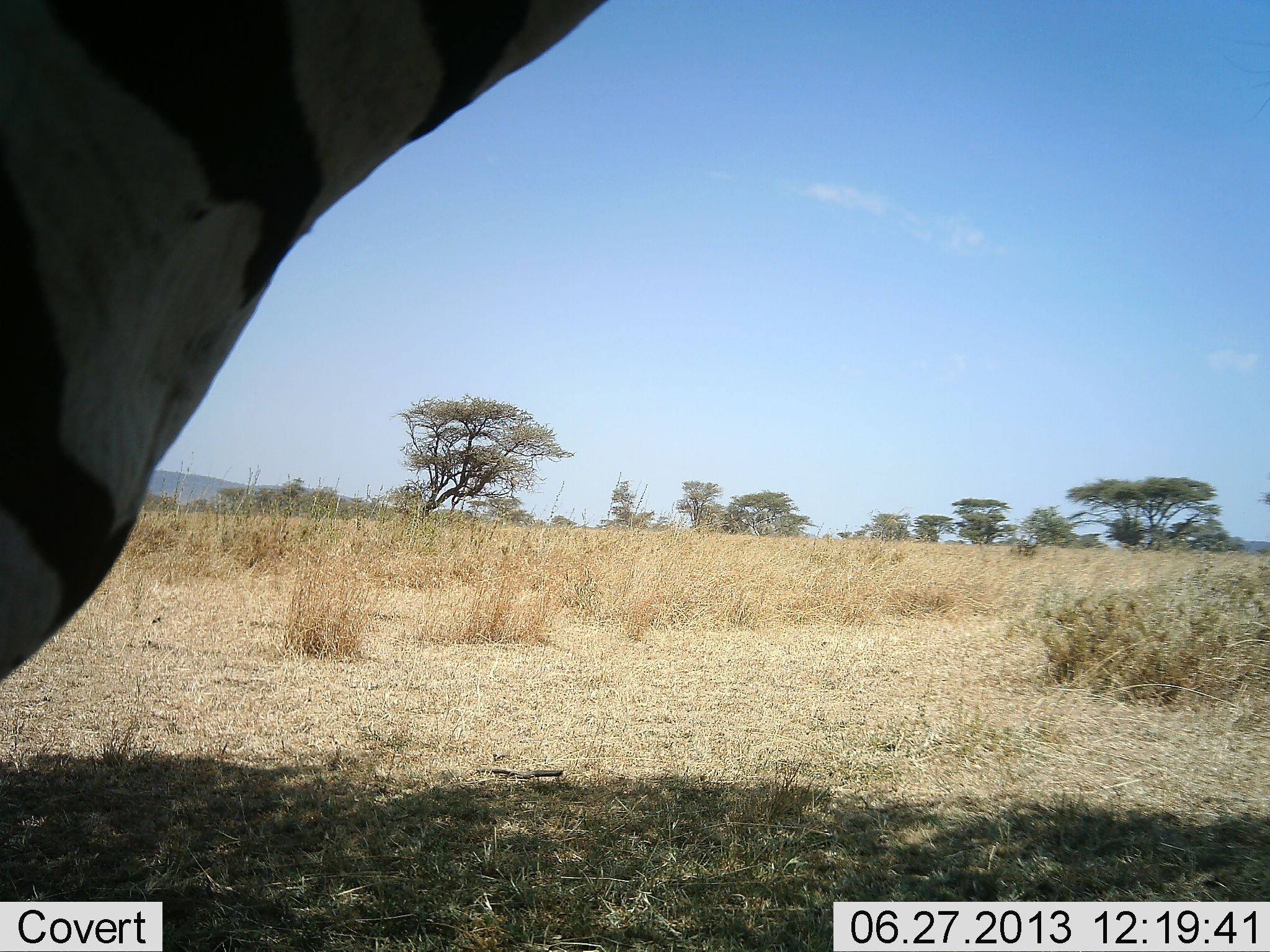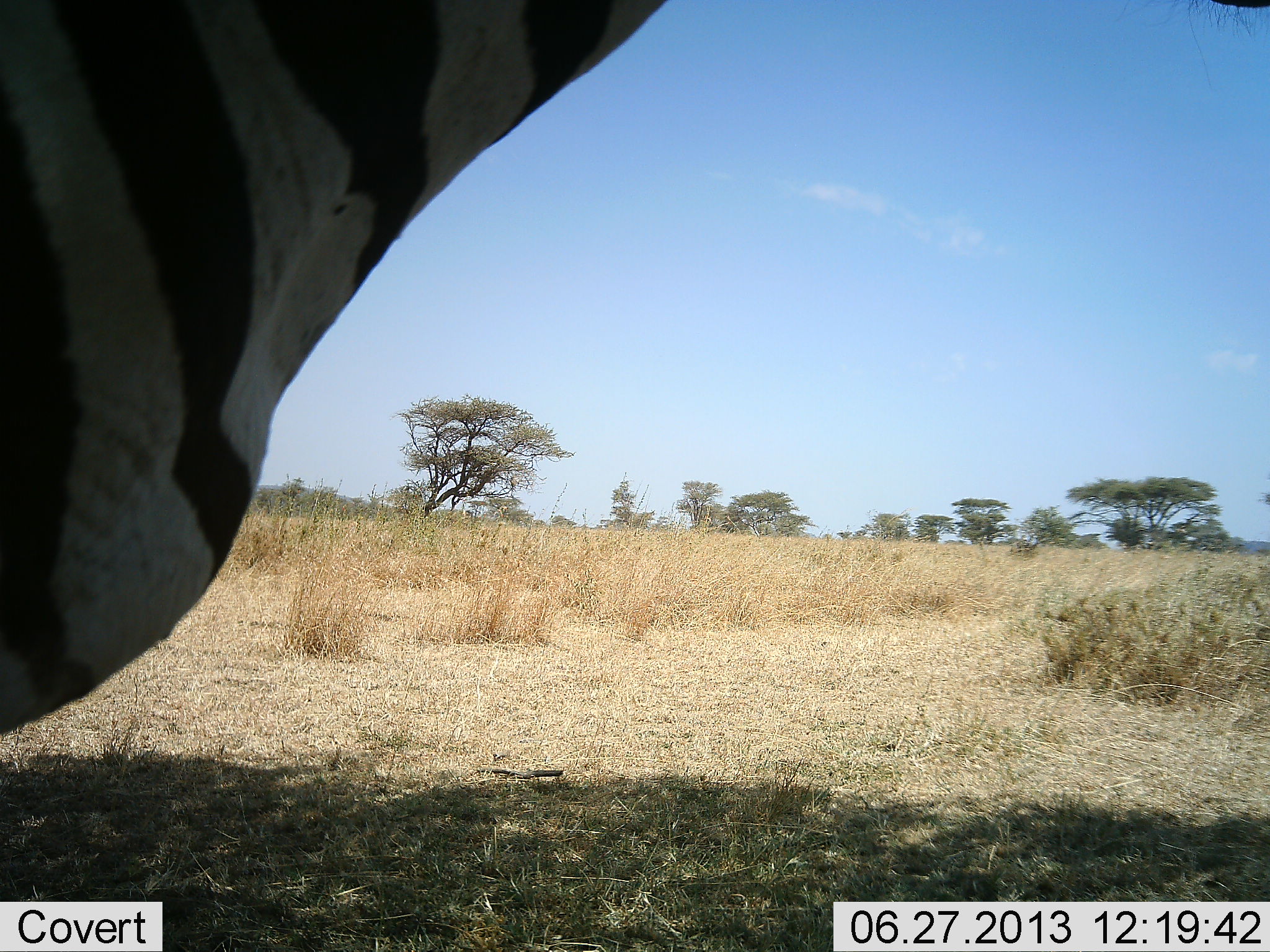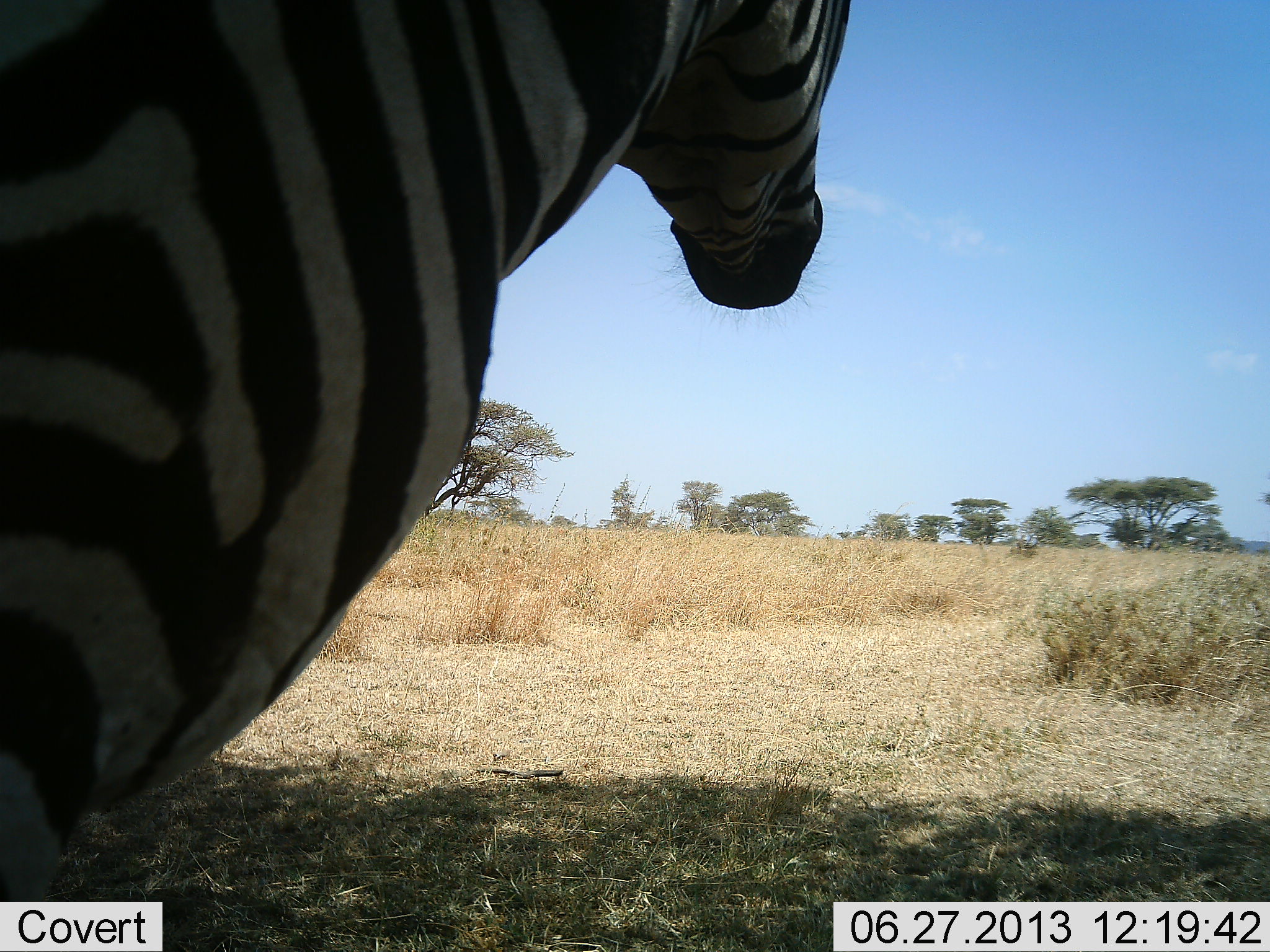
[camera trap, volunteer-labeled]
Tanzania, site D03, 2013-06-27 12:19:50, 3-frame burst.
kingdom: Animalia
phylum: Chordata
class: Mammalia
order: Perissodactyla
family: Equidae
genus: Equus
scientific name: Equus quagga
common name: plains zebra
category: zebra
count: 1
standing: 63%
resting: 3%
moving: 40%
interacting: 3%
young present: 0%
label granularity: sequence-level